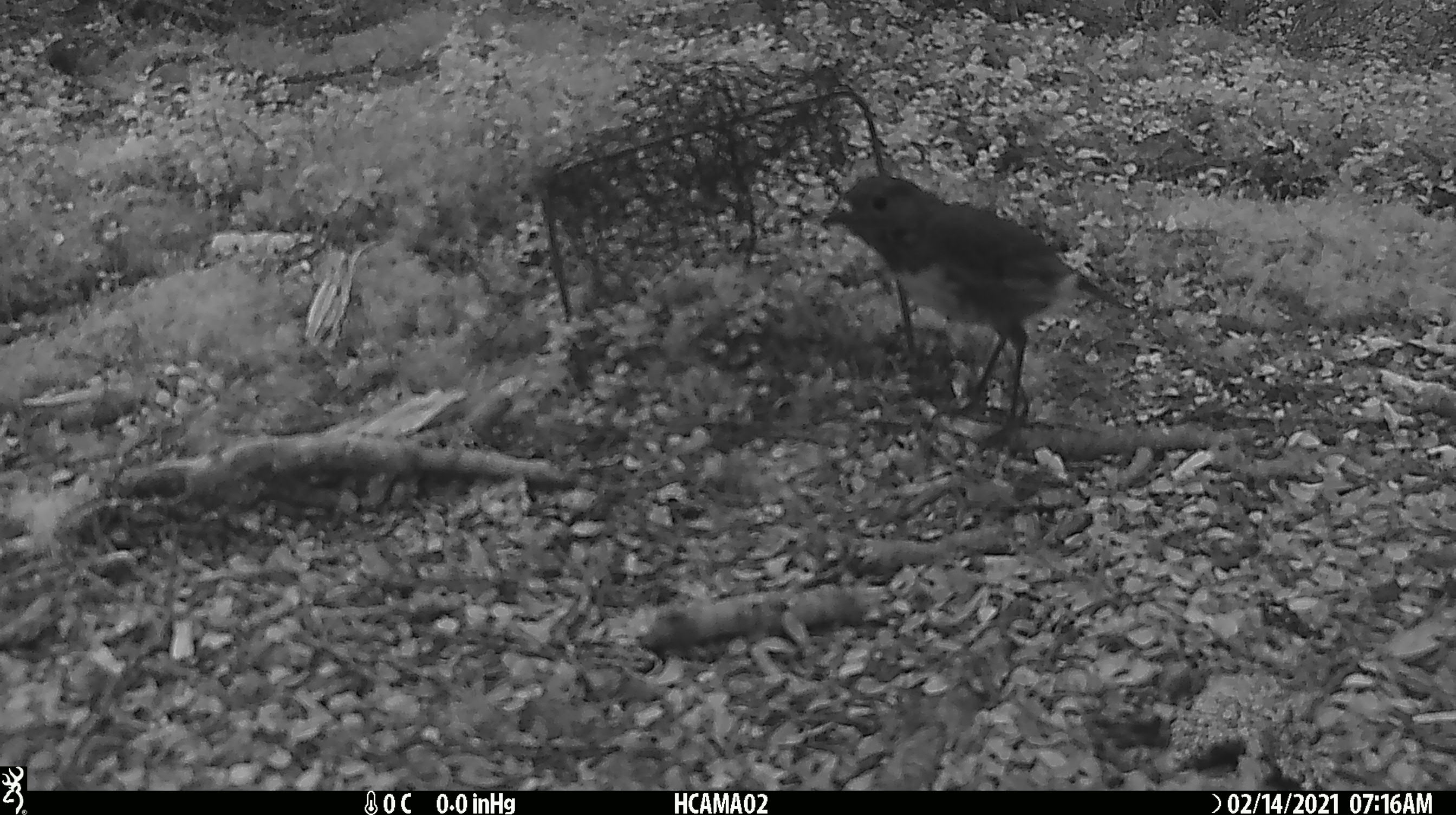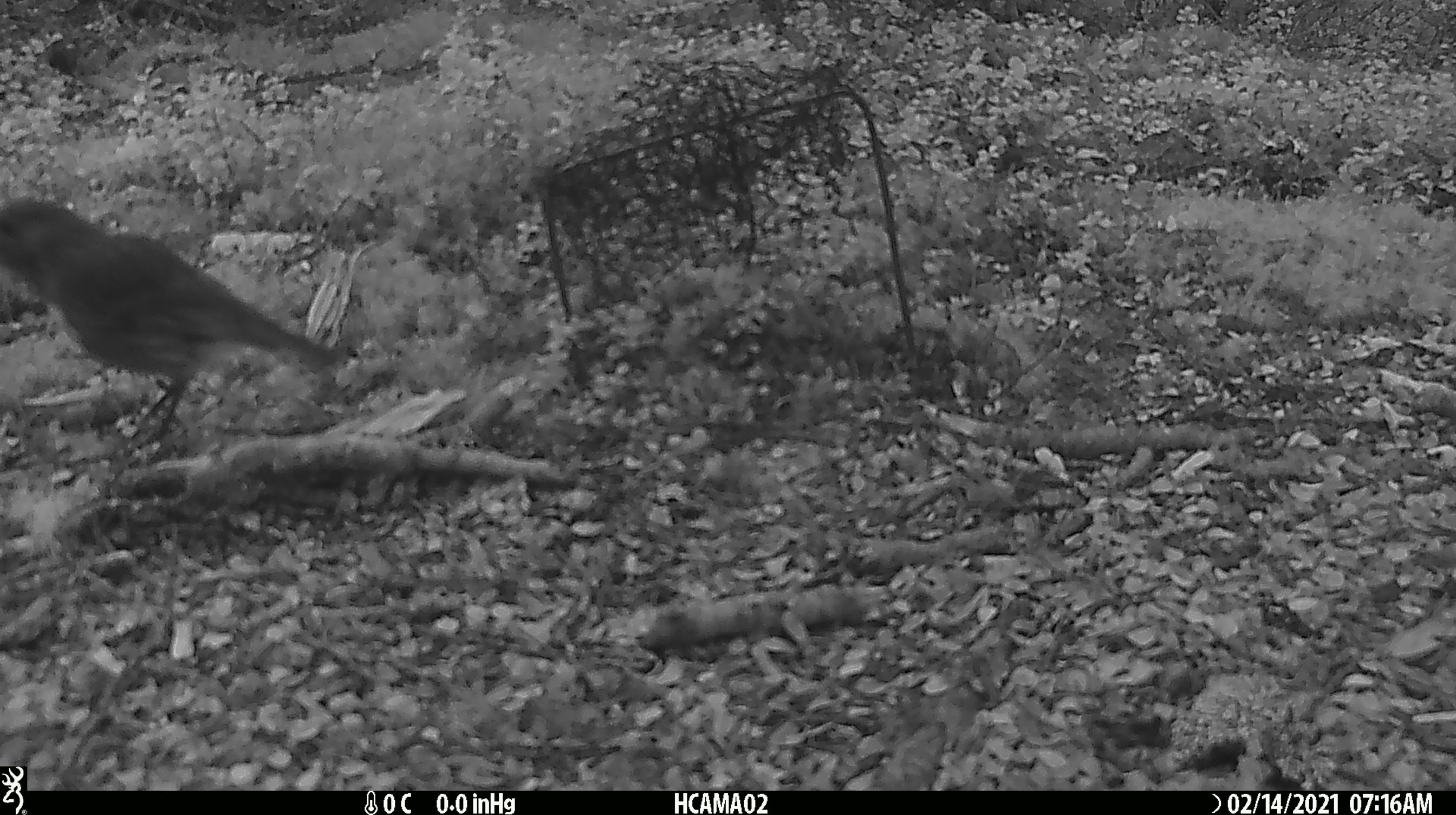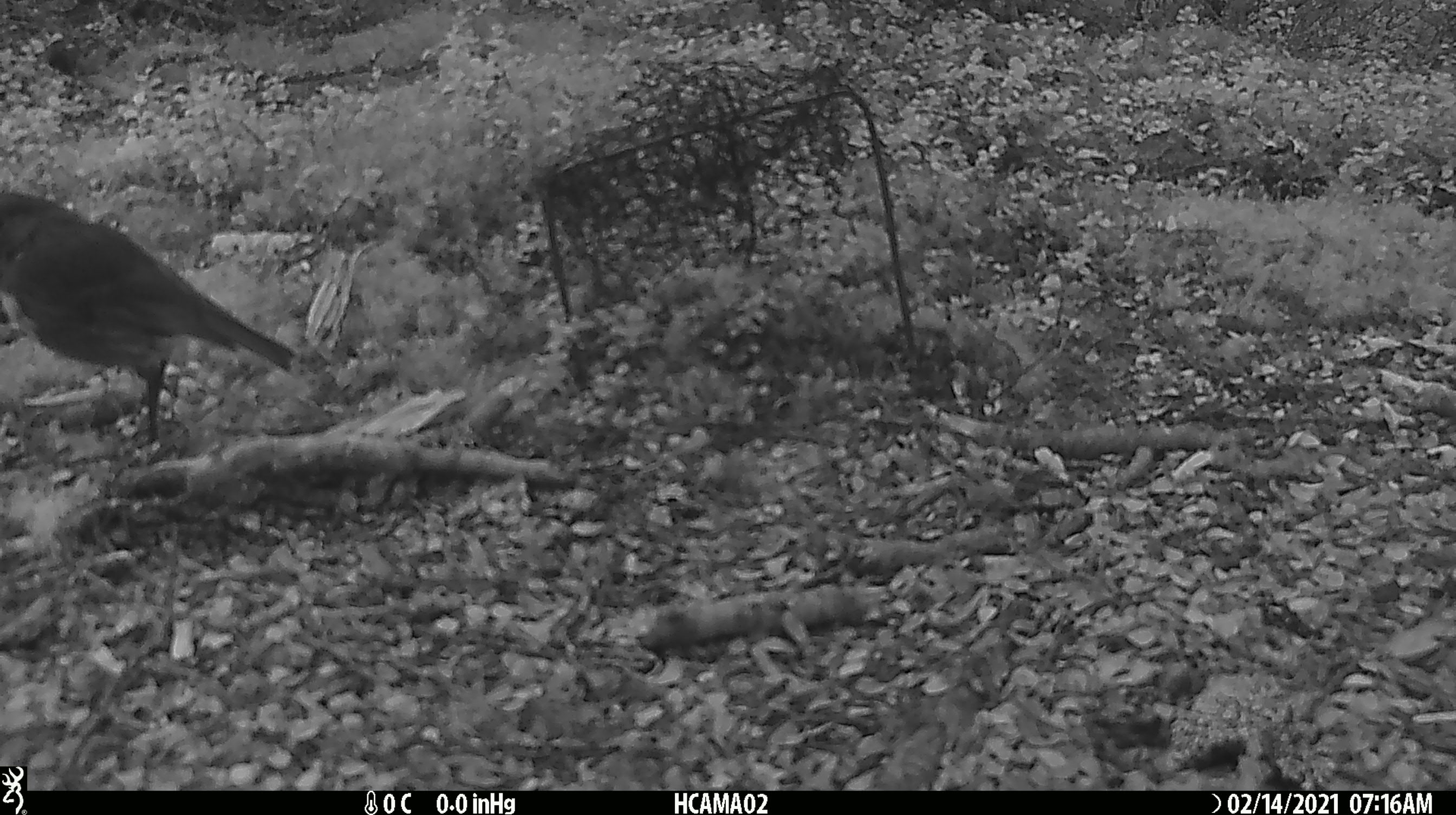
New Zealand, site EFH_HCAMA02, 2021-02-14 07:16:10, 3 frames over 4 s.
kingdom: Animalia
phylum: Chordata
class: Aves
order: Passeriformes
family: Petroicidae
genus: Petroica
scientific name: Petroica macrocephala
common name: tomtit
Tomtit (Petroica macrocephala).